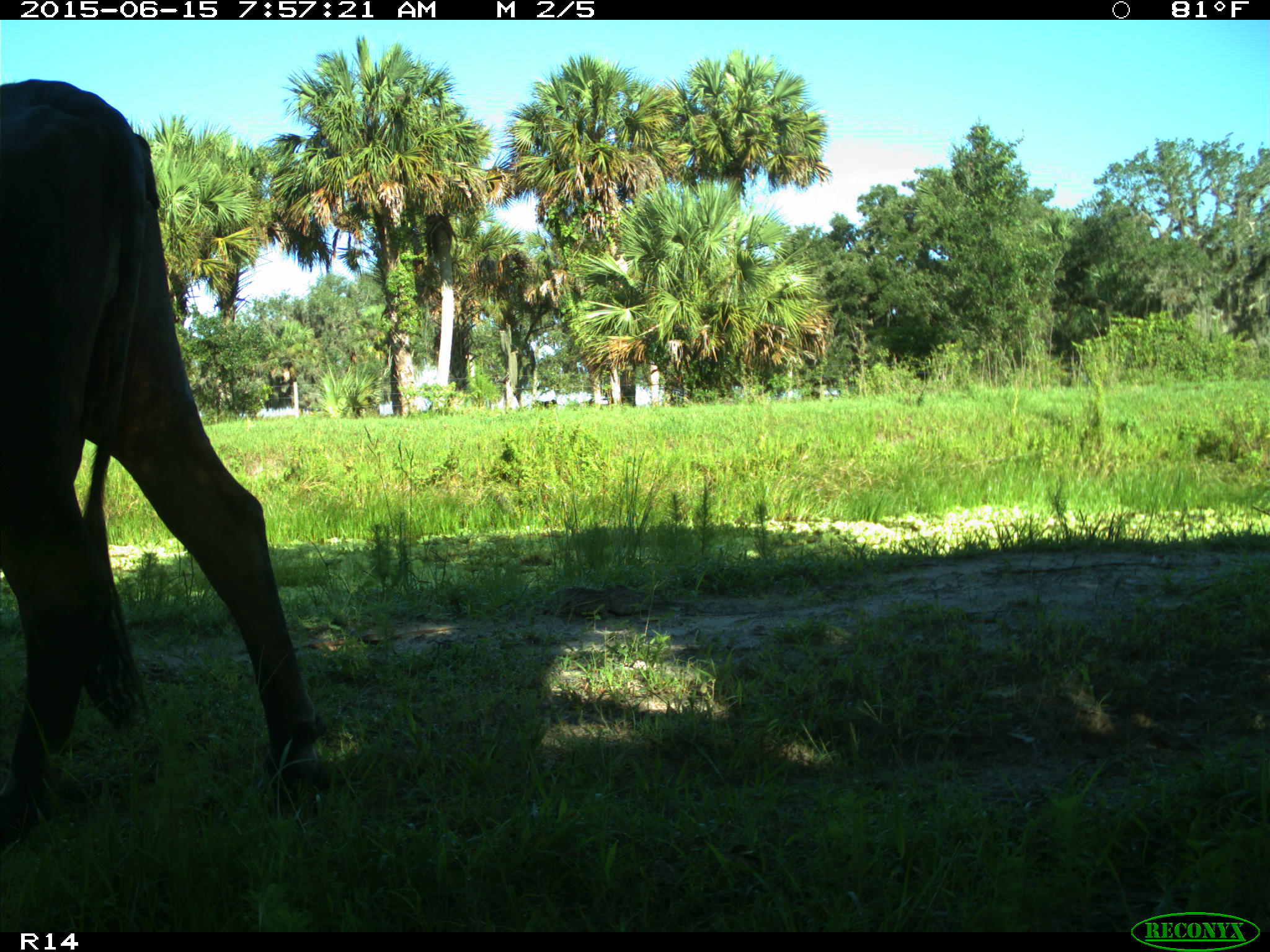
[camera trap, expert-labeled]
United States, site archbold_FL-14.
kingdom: Animalia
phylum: Chordata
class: Mammalia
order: Artiodactyla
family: Bovidae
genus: Bos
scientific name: Bos taurus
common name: domestic cow